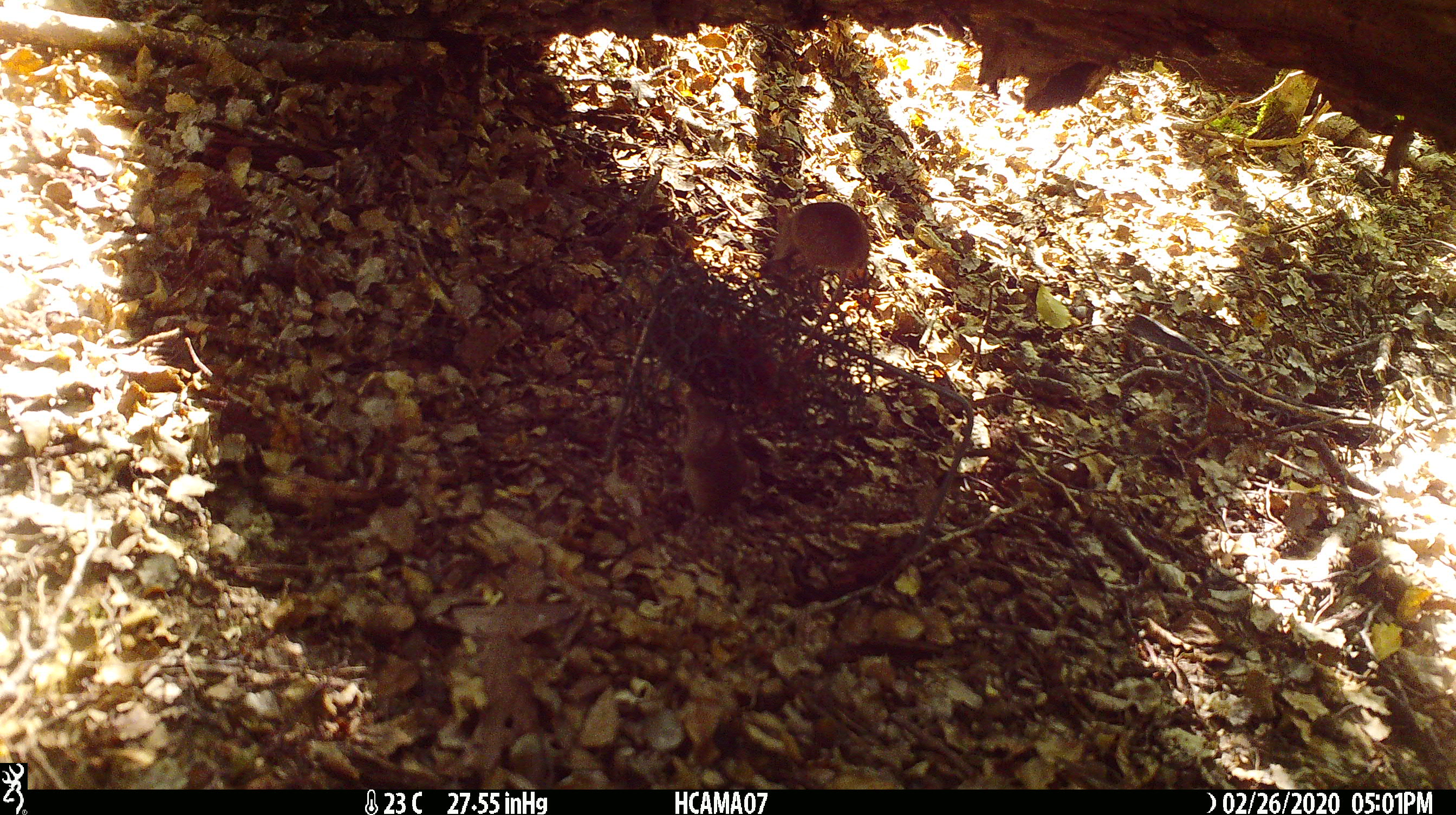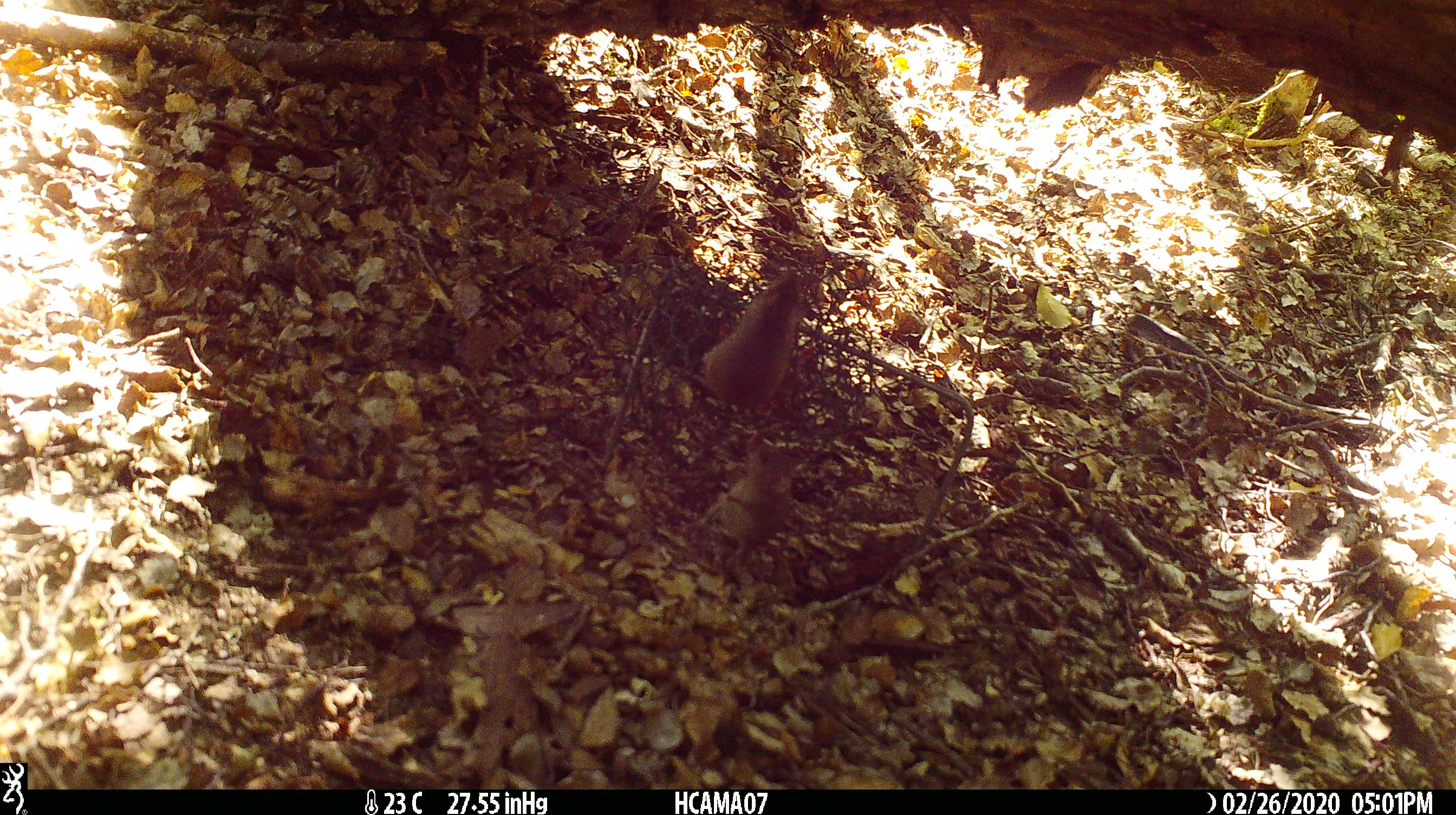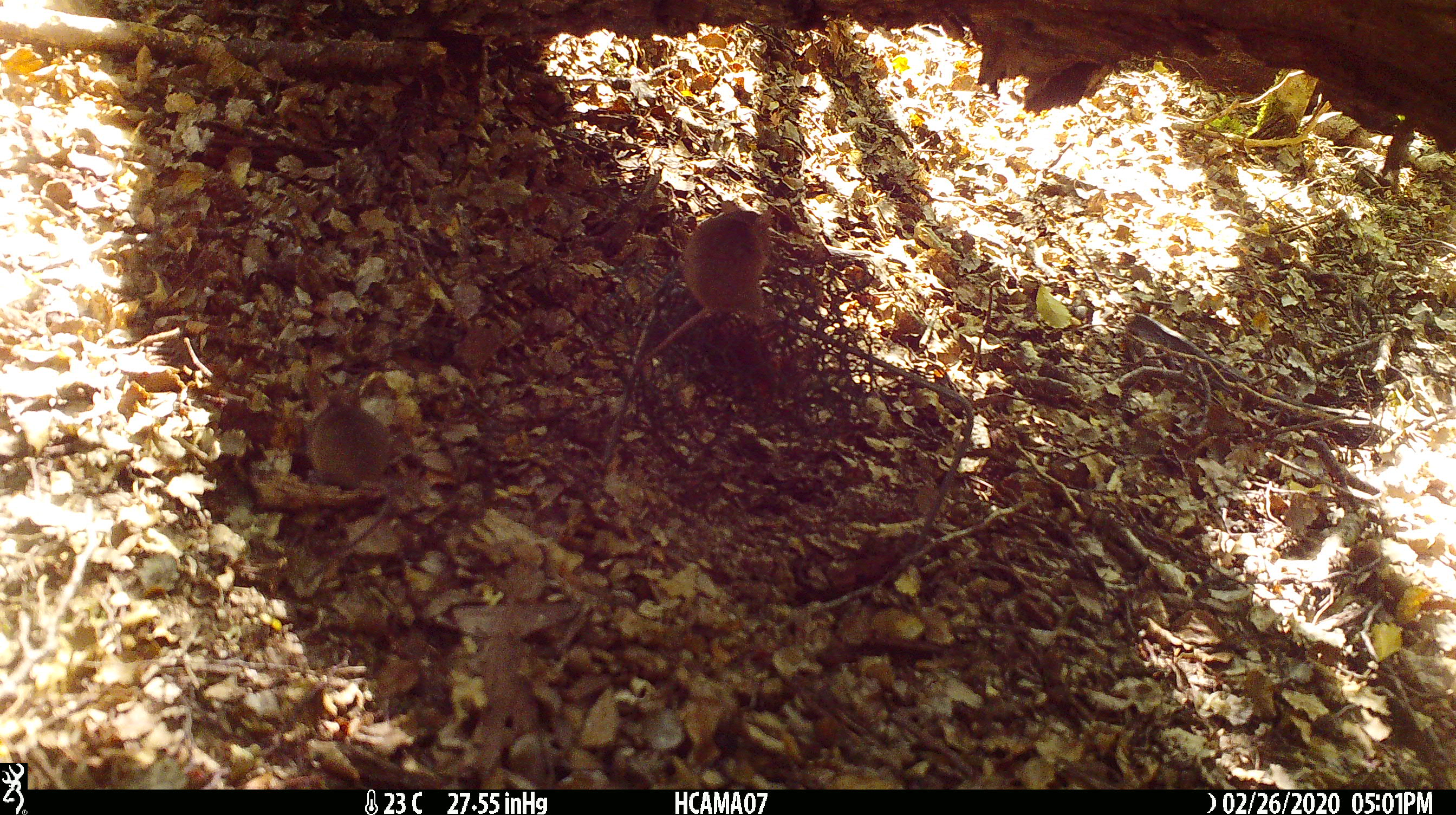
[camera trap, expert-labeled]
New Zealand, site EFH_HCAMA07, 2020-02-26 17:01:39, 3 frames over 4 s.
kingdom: Animalia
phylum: Chordata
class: Mammalia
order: Rodentia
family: Muridae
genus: Mus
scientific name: Mus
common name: mouse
Mouse (Mus).